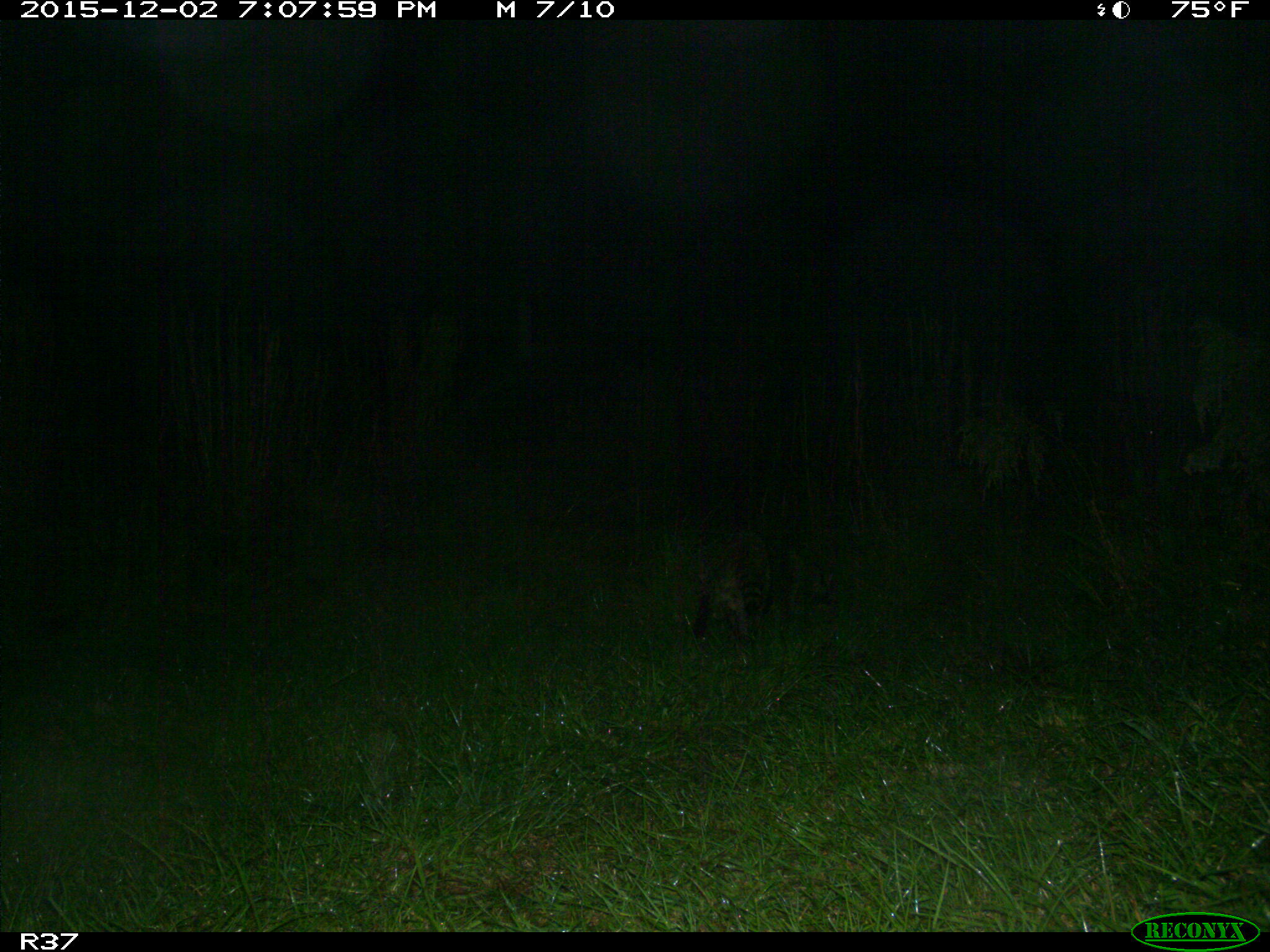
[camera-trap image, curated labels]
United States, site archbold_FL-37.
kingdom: Animalia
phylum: Chordata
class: Mammalia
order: Carnivora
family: Procyonidae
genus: Procyon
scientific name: Procyon lotor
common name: common raccoon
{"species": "Procyon lotor (common raccoon)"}